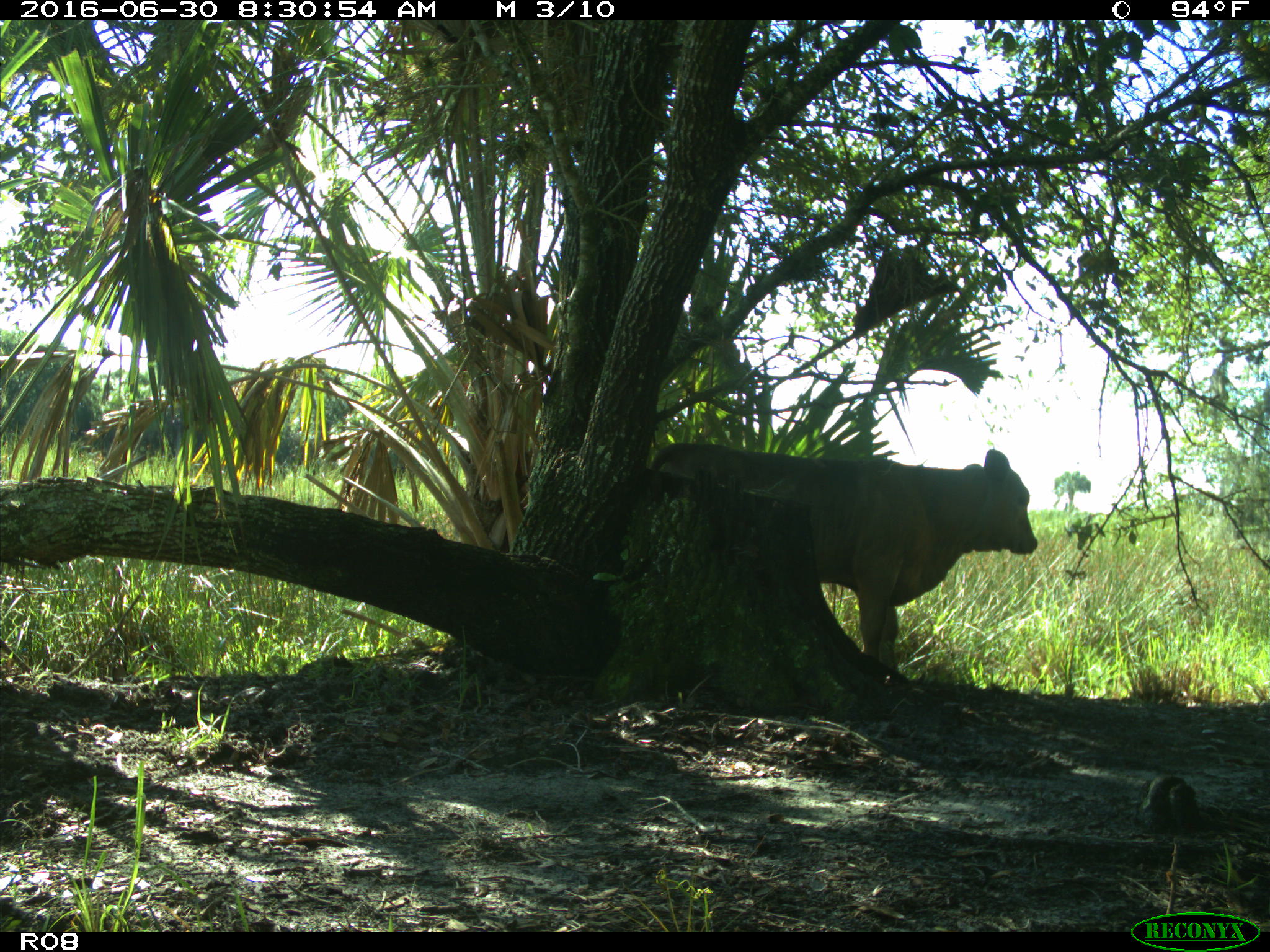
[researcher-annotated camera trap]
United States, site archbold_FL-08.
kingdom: Animalia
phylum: Chordata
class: Mammalia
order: Artiodactyla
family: Bovidae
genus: Bos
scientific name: Bos taurus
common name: domestic cow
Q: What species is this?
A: Bos taurus (domestic cow).